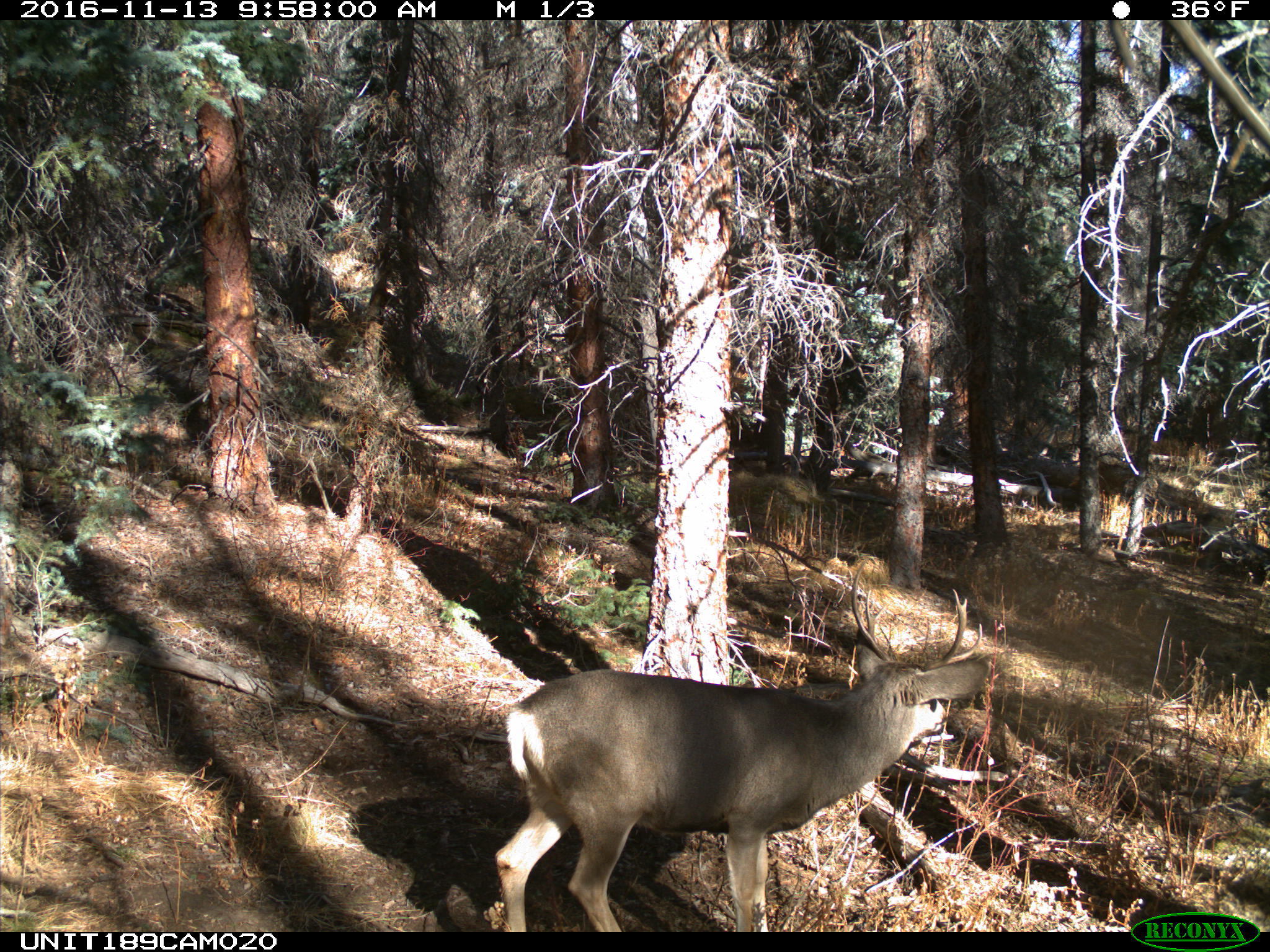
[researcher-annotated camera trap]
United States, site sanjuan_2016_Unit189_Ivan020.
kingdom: Animalia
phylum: Chordata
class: Mammalia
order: Artiodactyla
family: Cervidae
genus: Odocoileus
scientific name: Odocoileus hemionus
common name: mule deer